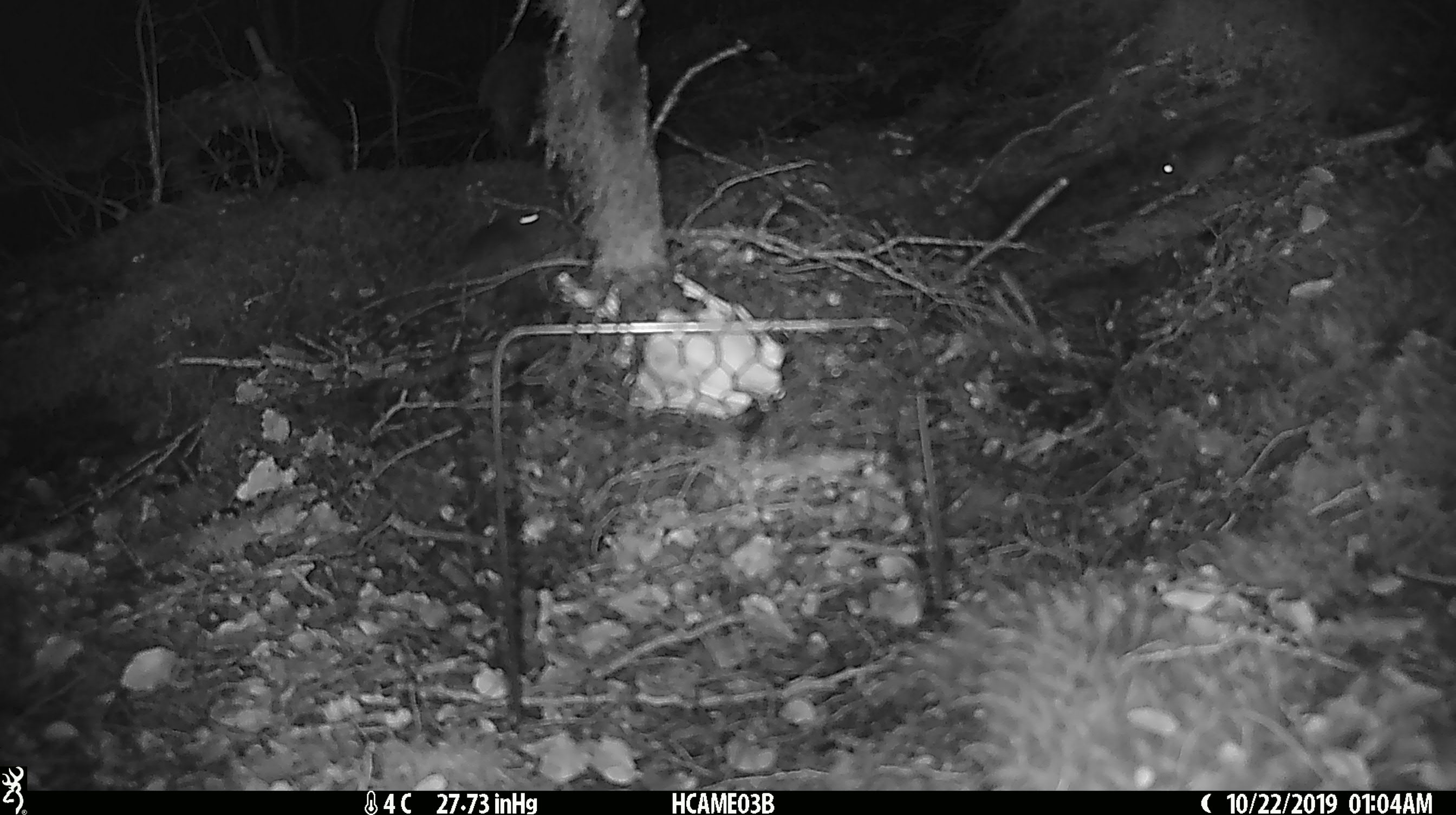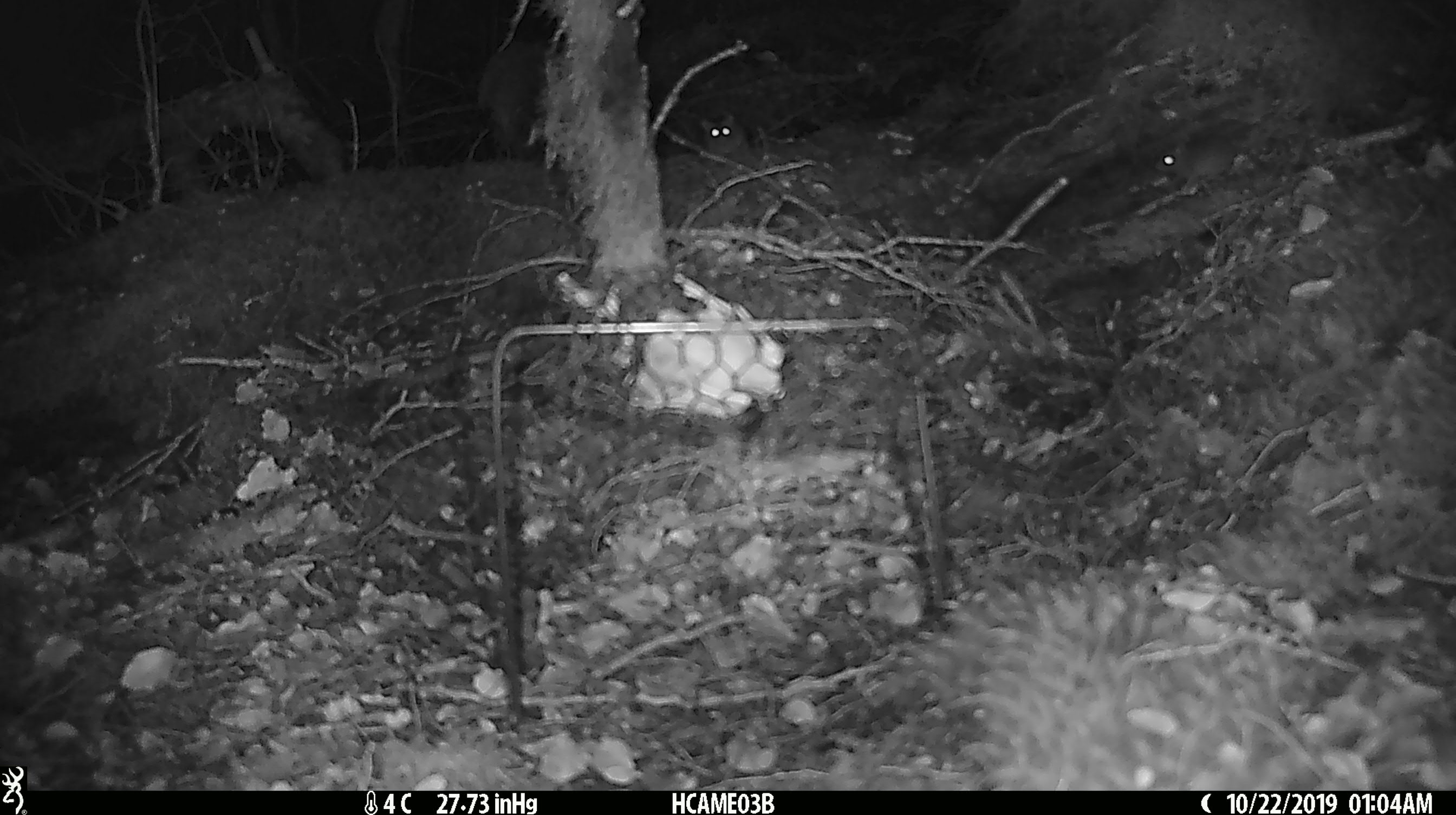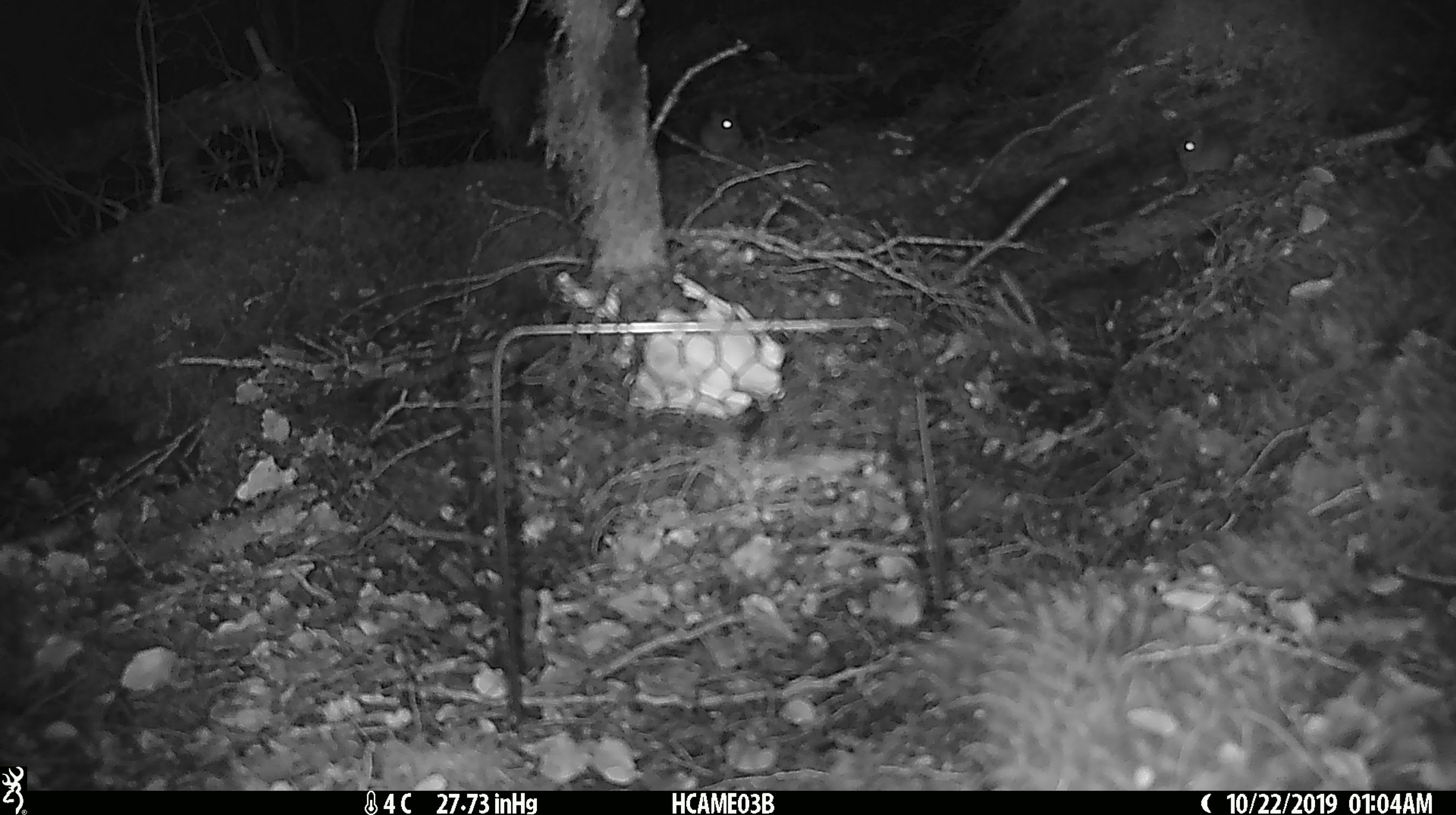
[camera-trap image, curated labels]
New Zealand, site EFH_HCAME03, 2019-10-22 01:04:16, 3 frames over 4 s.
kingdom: Animalia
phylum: Chordata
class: Mammalia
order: Rodentia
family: Muridae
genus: Mus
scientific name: Mus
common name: mouse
Mouse (Mus).